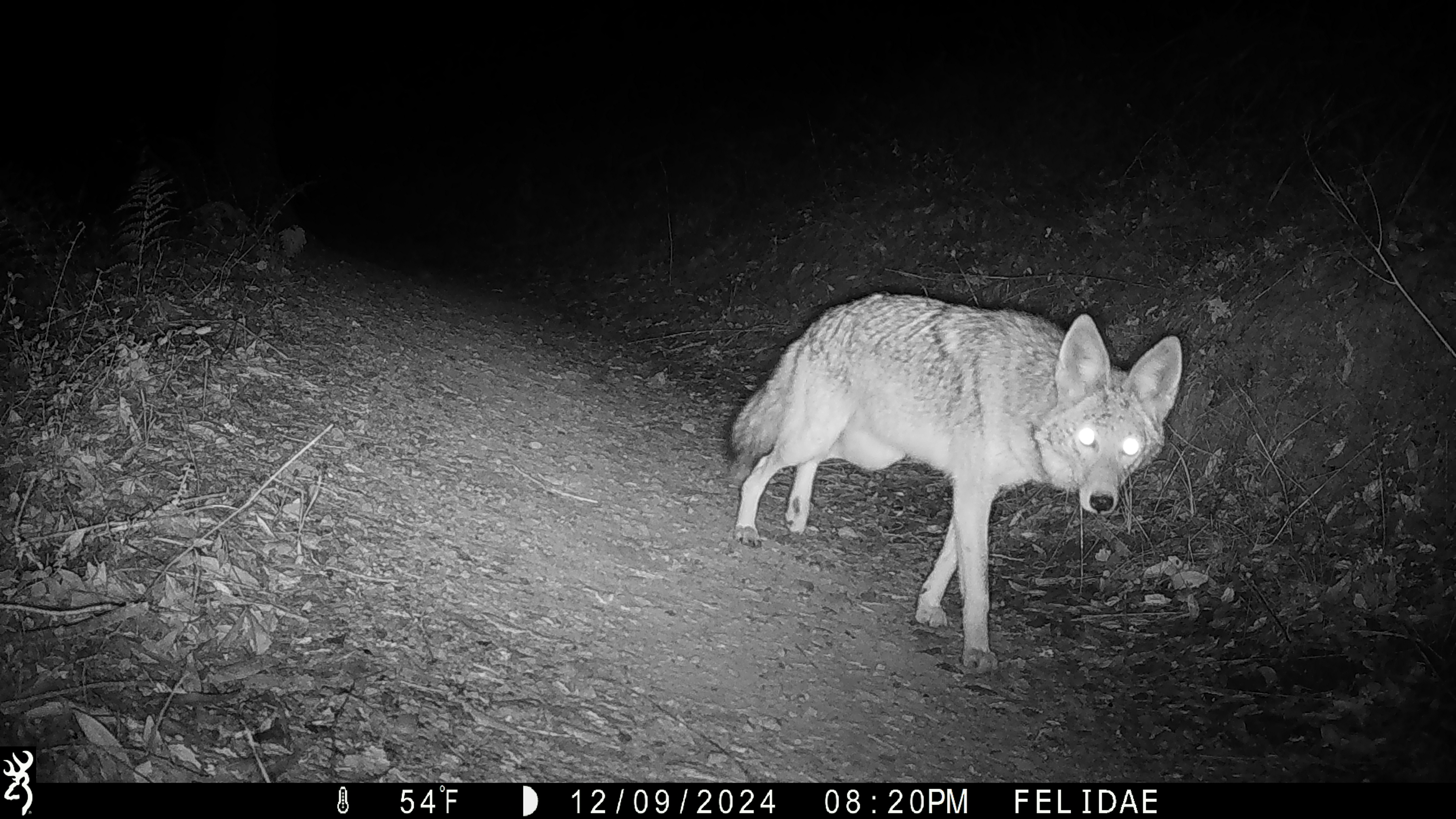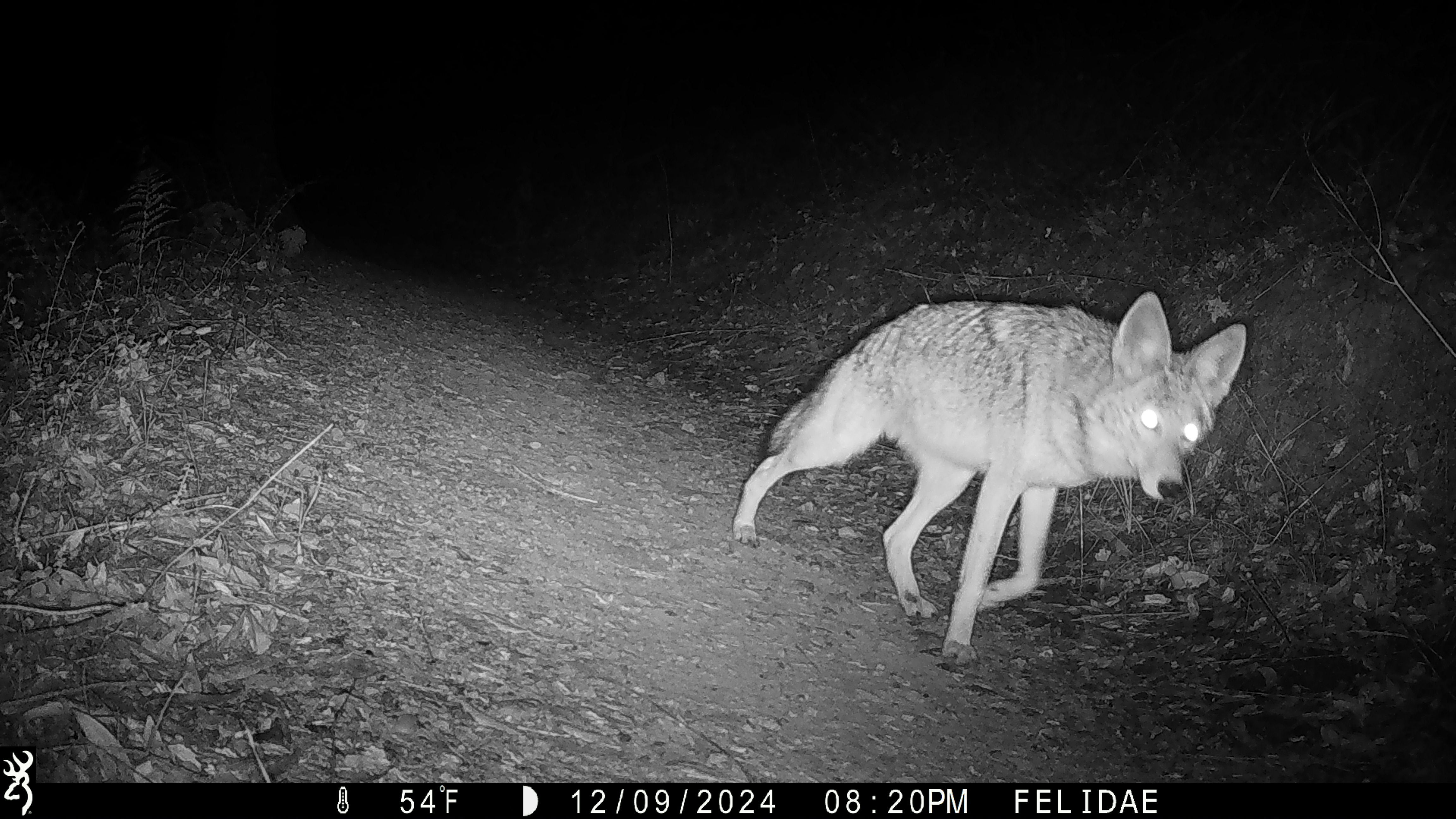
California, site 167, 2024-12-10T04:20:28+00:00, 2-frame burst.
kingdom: Animalia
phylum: Chordata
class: Mammalia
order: Carnivora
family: Canidae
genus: Canis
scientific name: Canis latrans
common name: coyote